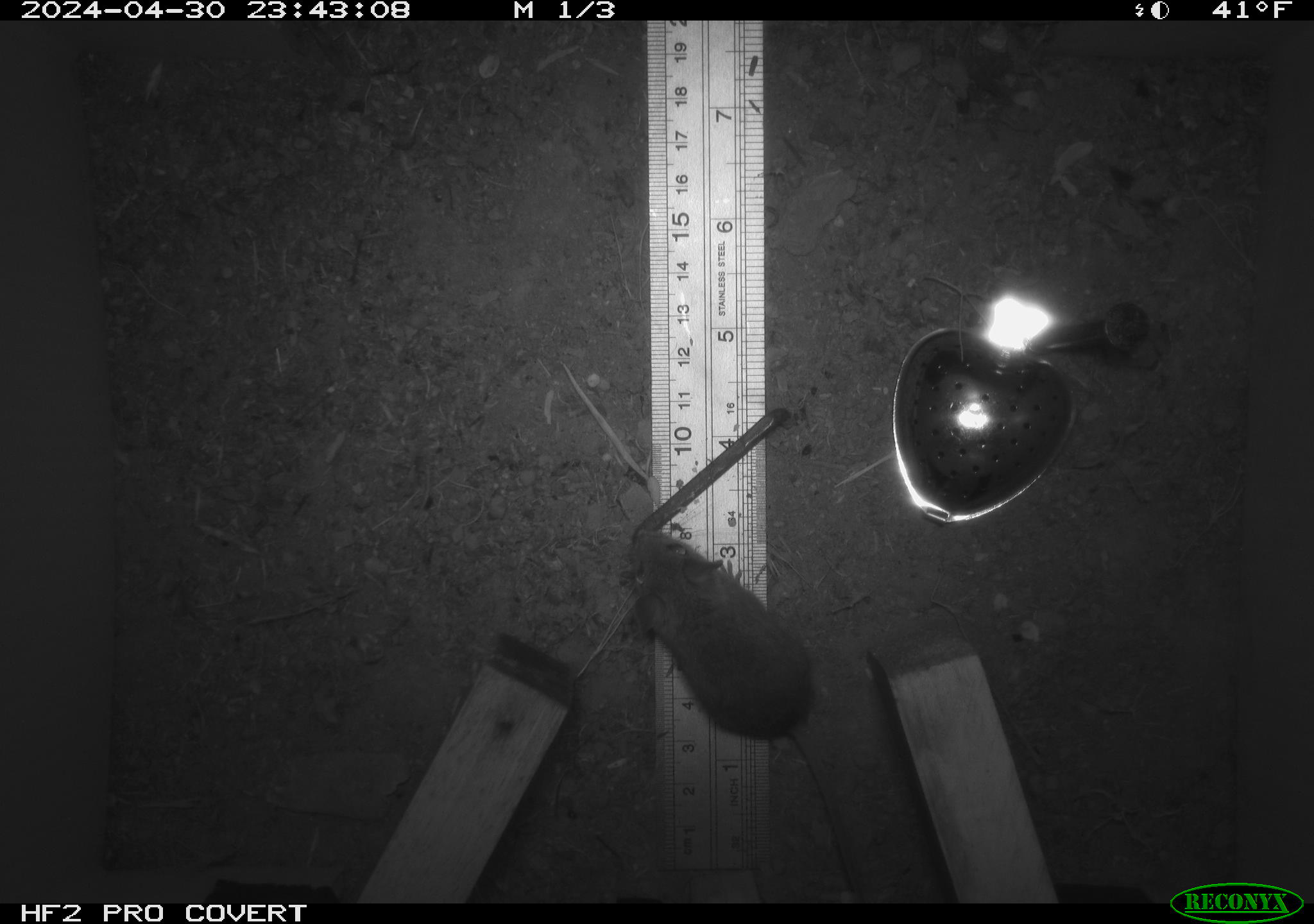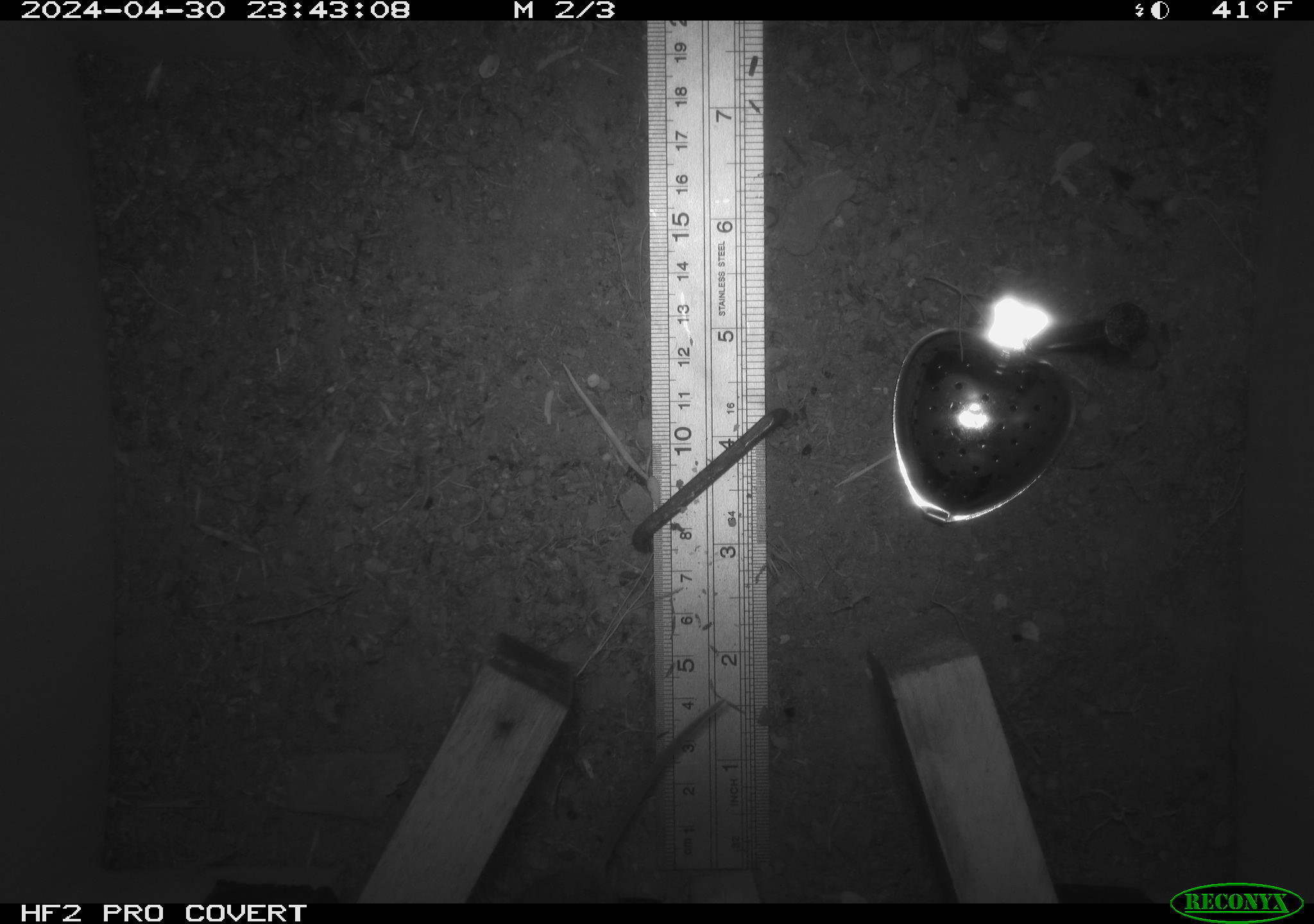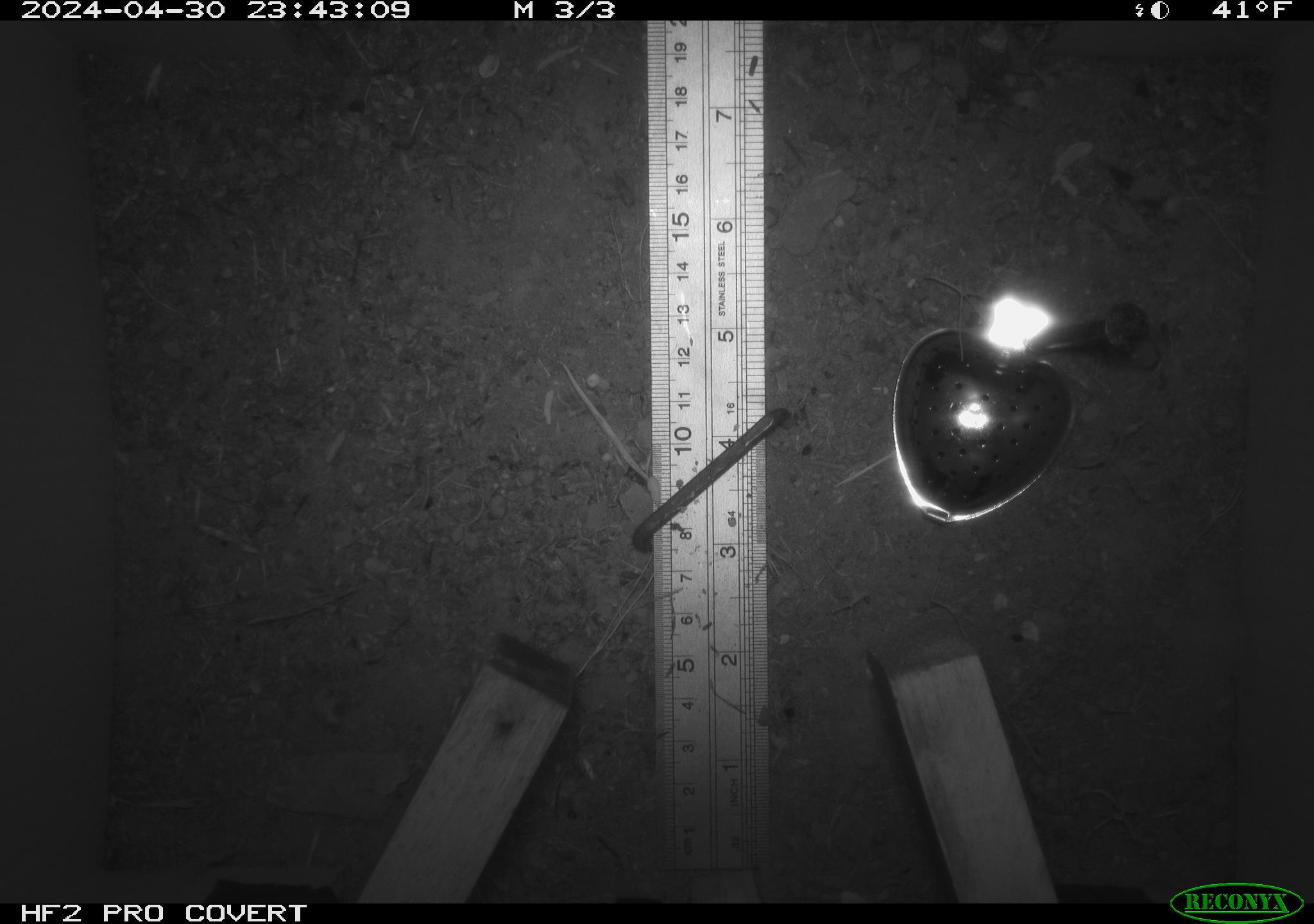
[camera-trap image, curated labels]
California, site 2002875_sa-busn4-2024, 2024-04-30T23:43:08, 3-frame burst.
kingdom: Animalia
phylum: Chordata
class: Mammalia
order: Rodentia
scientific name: Rodentia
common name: rodent